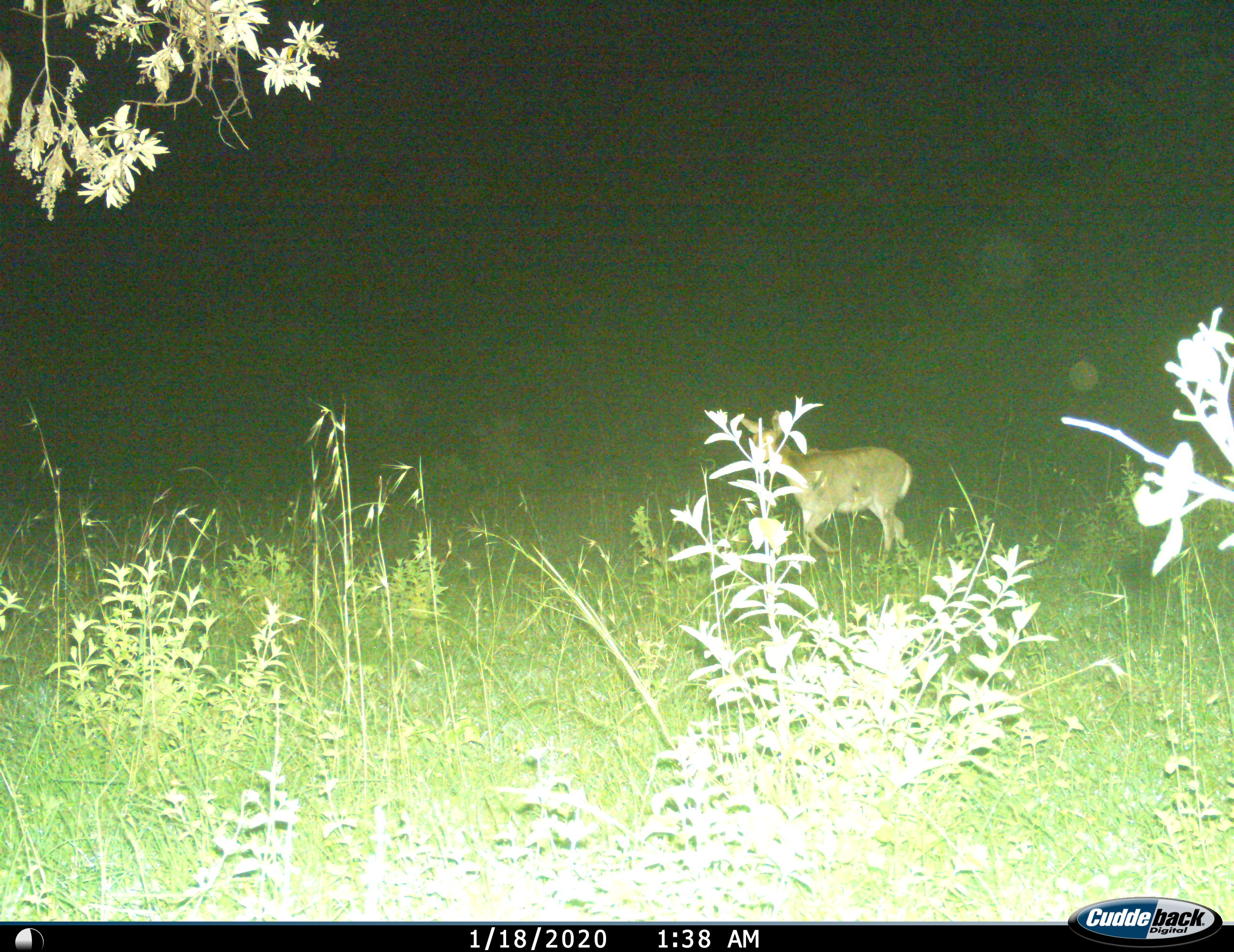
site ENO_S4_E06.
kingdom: Animalia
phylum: Chordata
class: Mammalia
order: Artiodactyla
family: Bovidae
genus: Redunca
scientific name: Redunca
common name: reedbuck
Reedbuck (Redunca), count 1. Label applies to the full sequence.